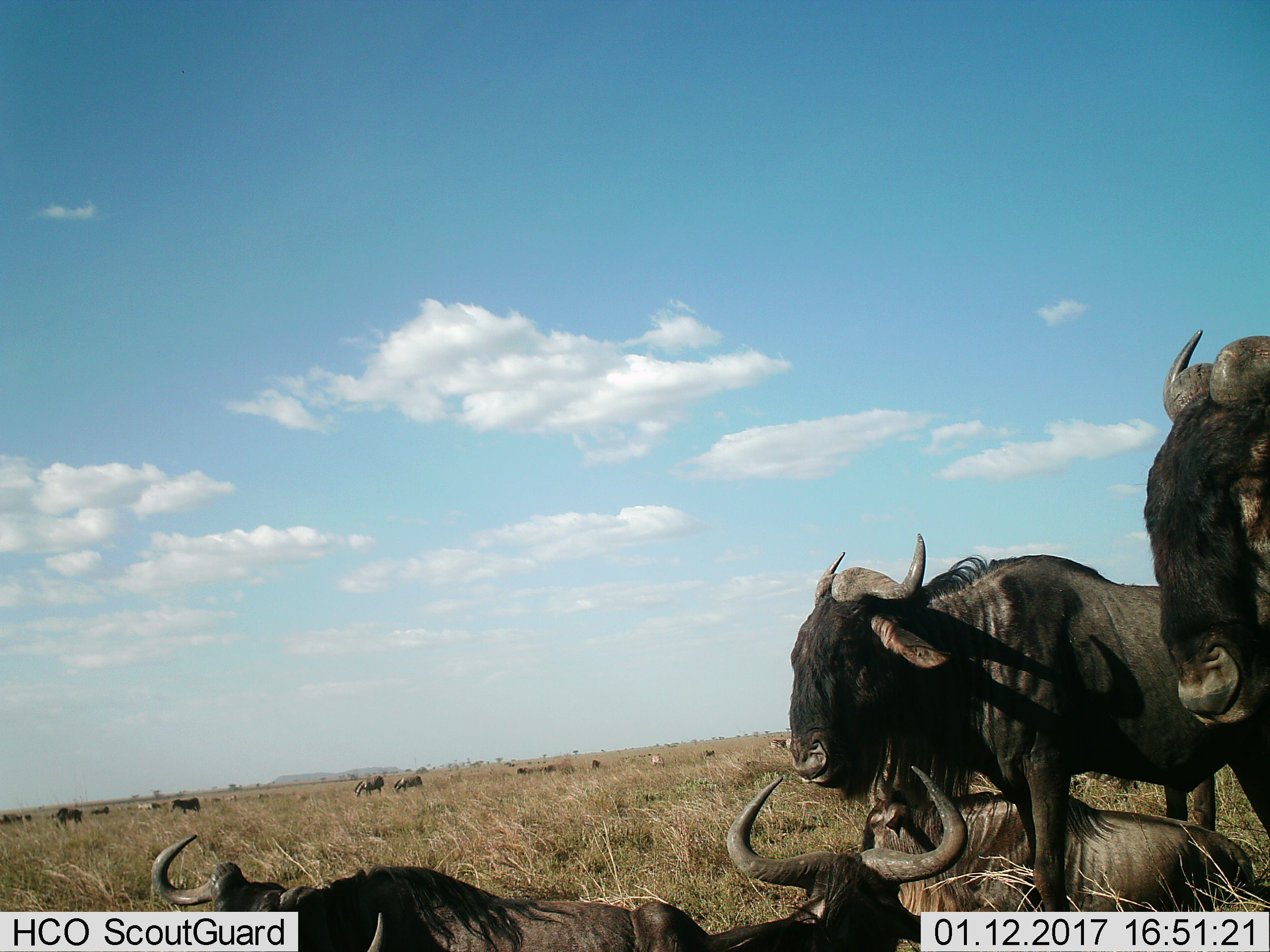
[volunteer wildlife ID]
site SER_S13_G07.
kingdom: Animalia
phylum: Chordata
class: Mammalia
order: Artiodactyla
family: Bovidae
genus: Connochaetes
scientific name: Connochaetes taurinus taurinus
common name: blue wildebeest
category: wildebeestblue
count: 6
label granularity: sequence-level